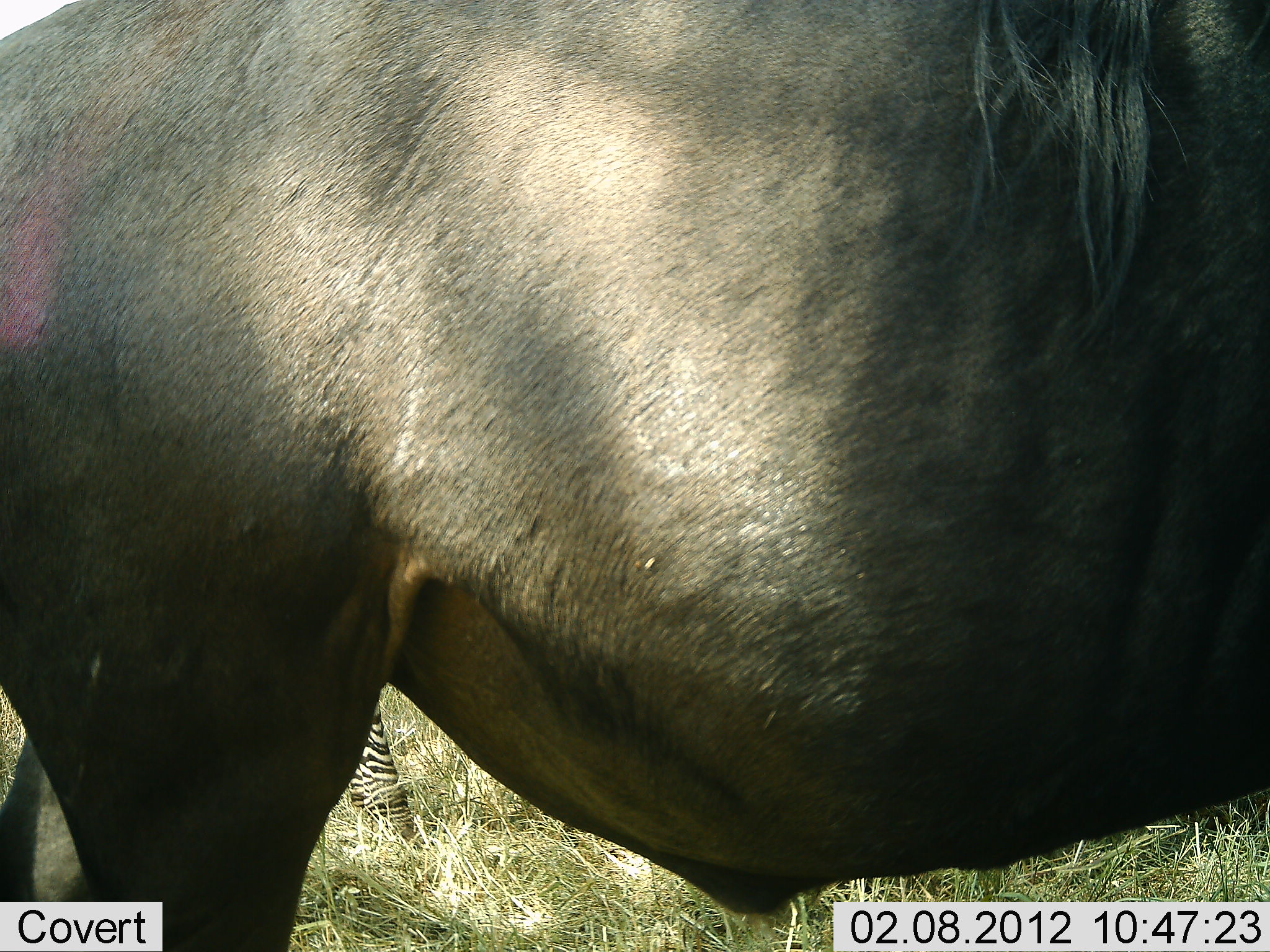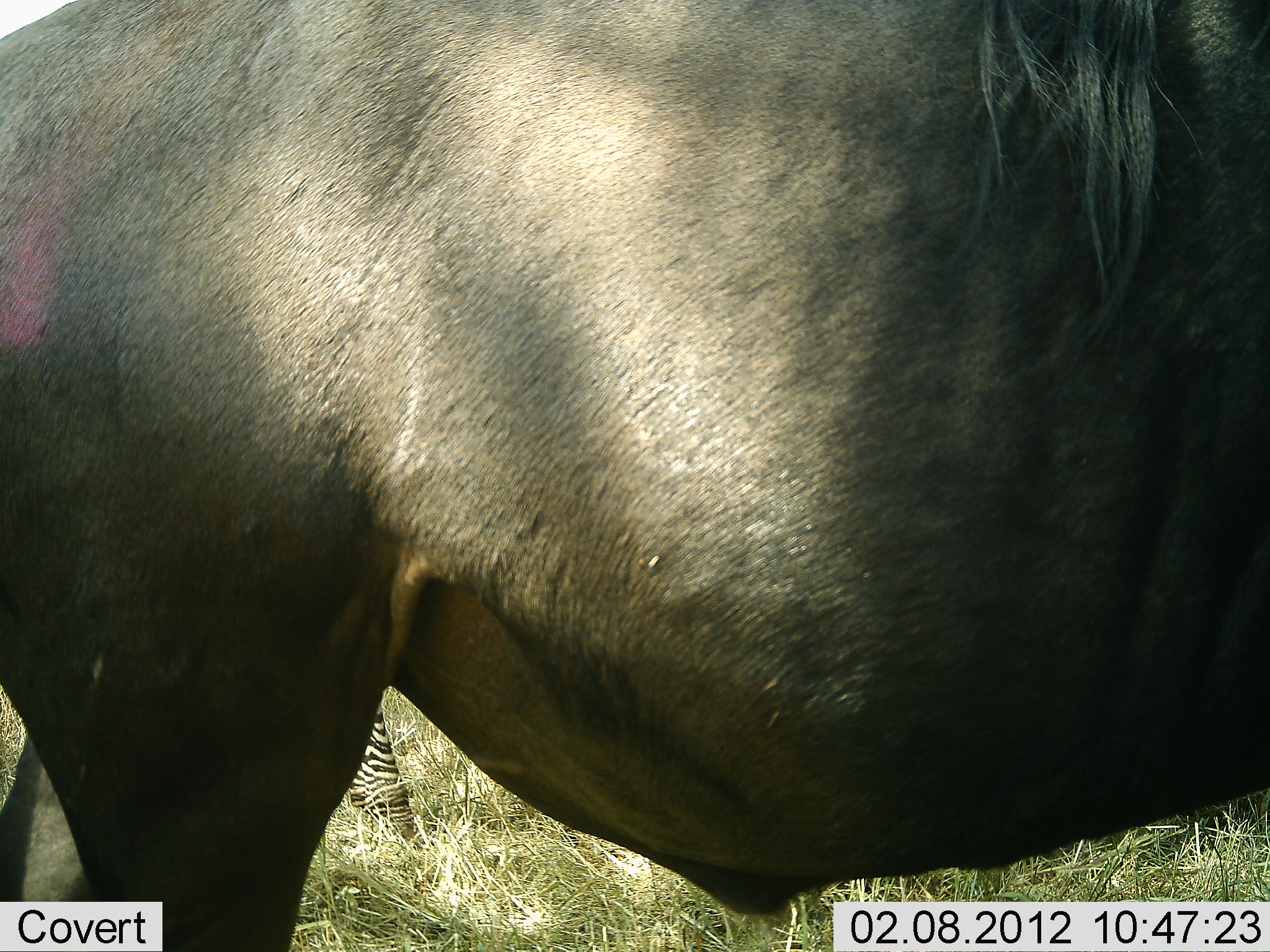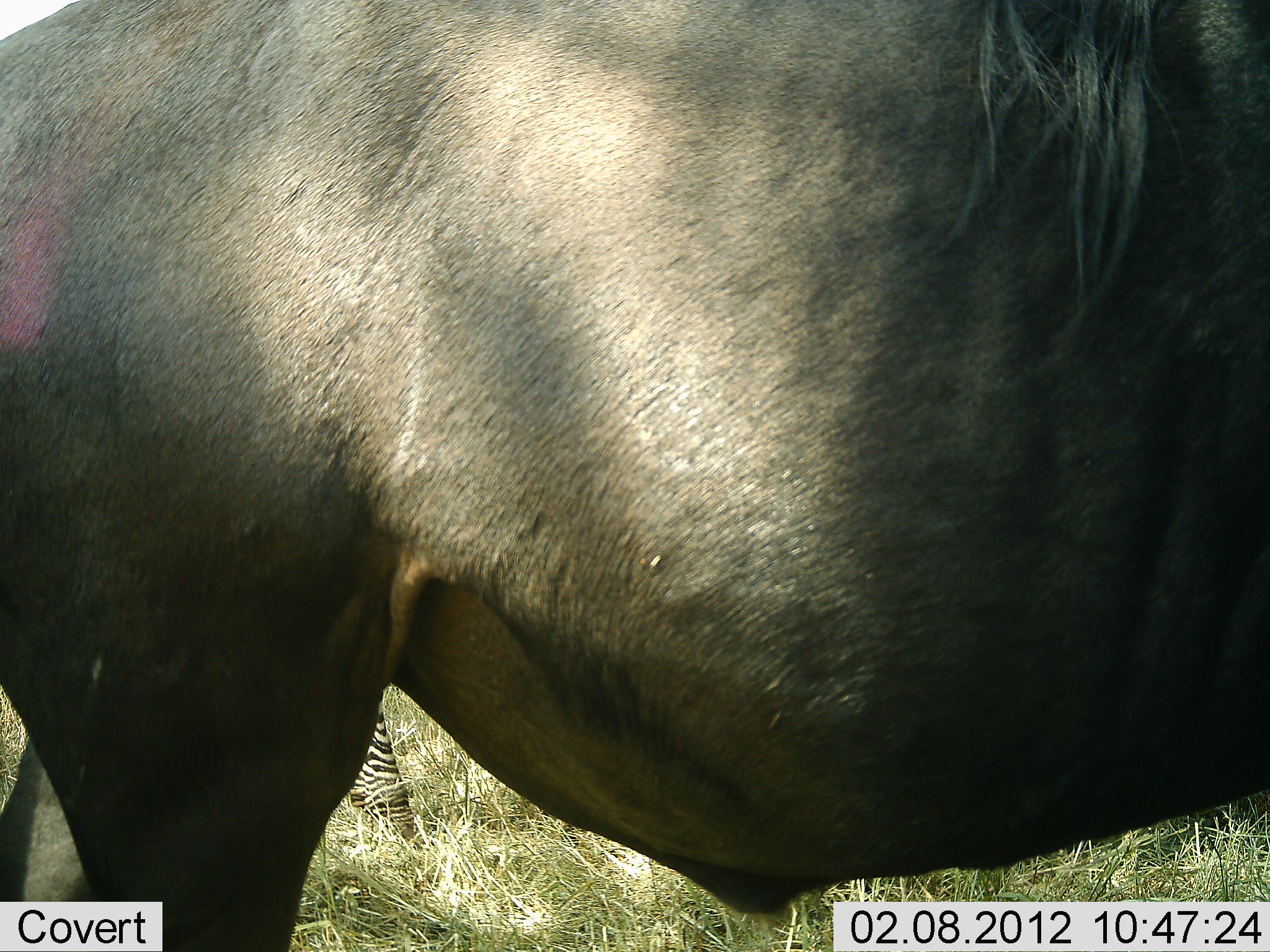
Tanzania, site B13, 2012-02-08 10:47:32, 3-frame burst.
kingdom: Animalia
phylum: Chordata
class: Mammalia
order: Artiodactyla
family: Bovidae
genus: Connochaetes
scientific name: Connochaetes taurinus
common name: blue wildebeest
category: wildebeest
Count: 1.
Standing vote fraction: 97%.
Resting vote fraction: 0%.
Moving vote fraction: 3%.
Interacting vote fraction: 0%.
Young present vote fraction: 0%.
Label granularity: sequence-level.